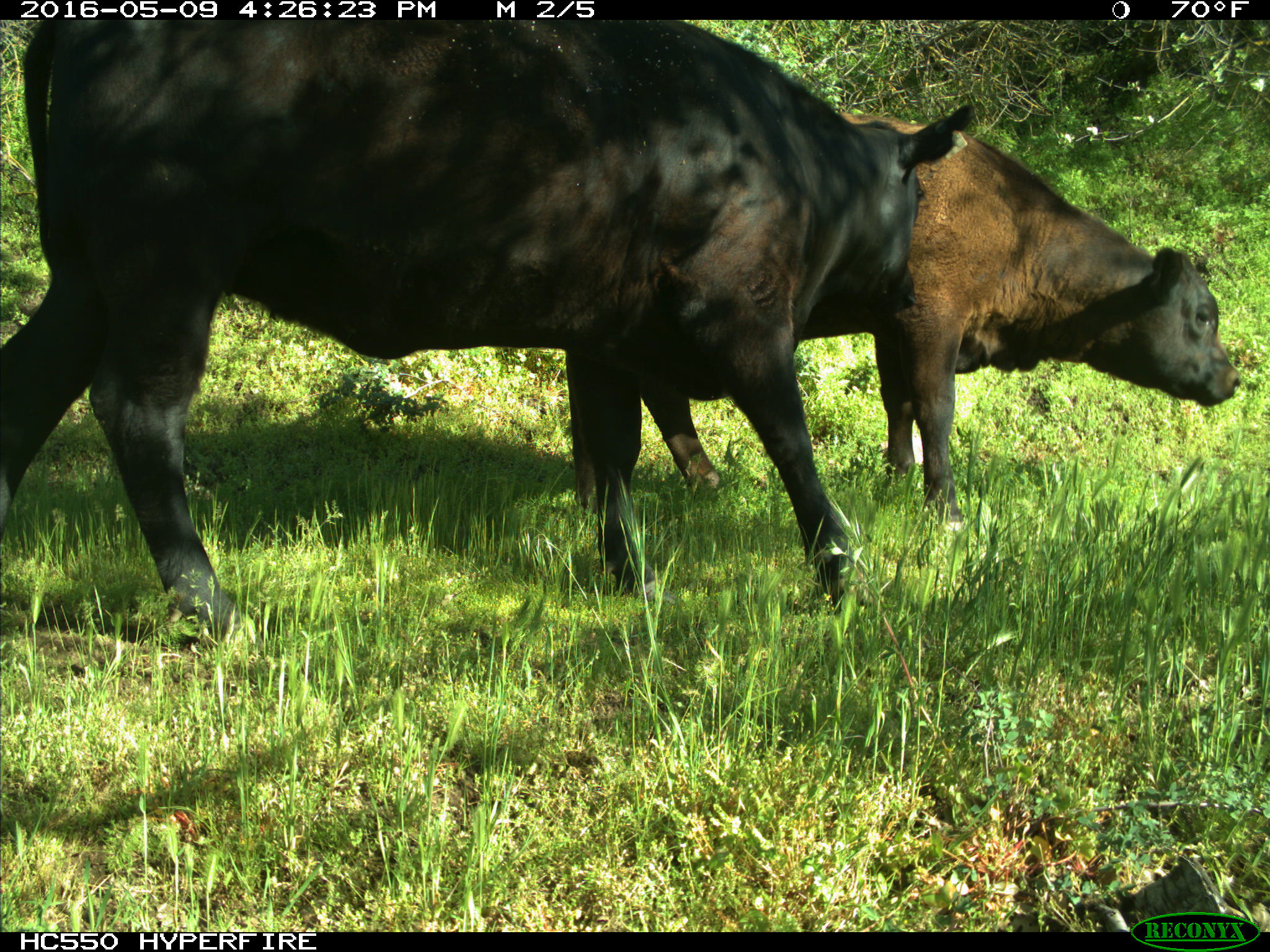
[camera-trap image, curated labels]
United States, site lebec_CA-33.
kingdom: Animalia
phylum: Chordata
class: Mammalia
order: Artiodactyla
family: Bovidae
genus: Bos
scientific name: Bos taurus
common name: domestic cow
Bos taurus (domestic cow).